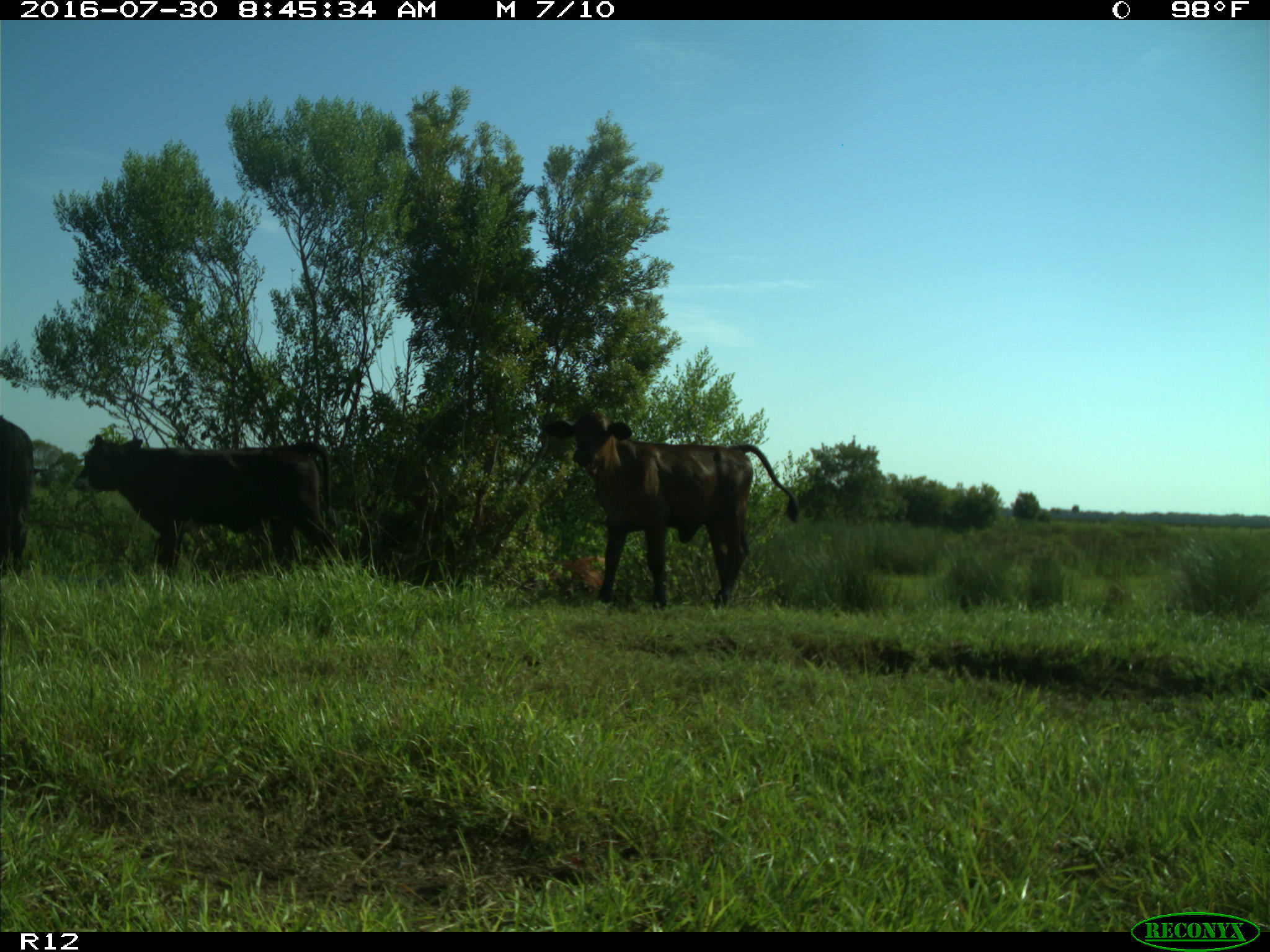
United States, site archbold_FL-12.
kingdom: Animalia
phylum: Chordata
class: Mammalia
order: Artiodactyla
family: Bovidae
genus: Bos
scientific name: Bos taurus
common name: domestic cow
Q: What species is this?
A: Bos taurus (domestic cow).